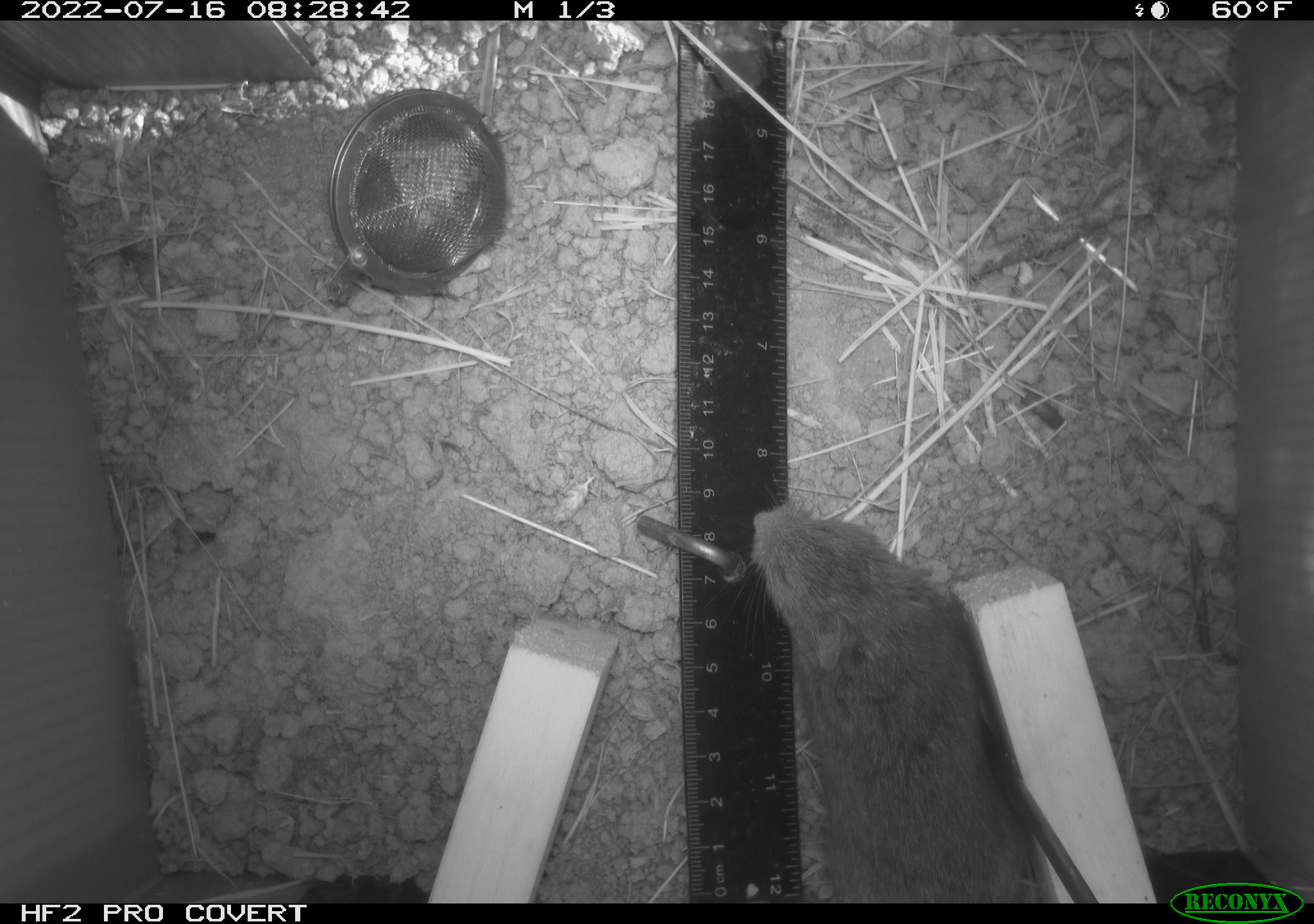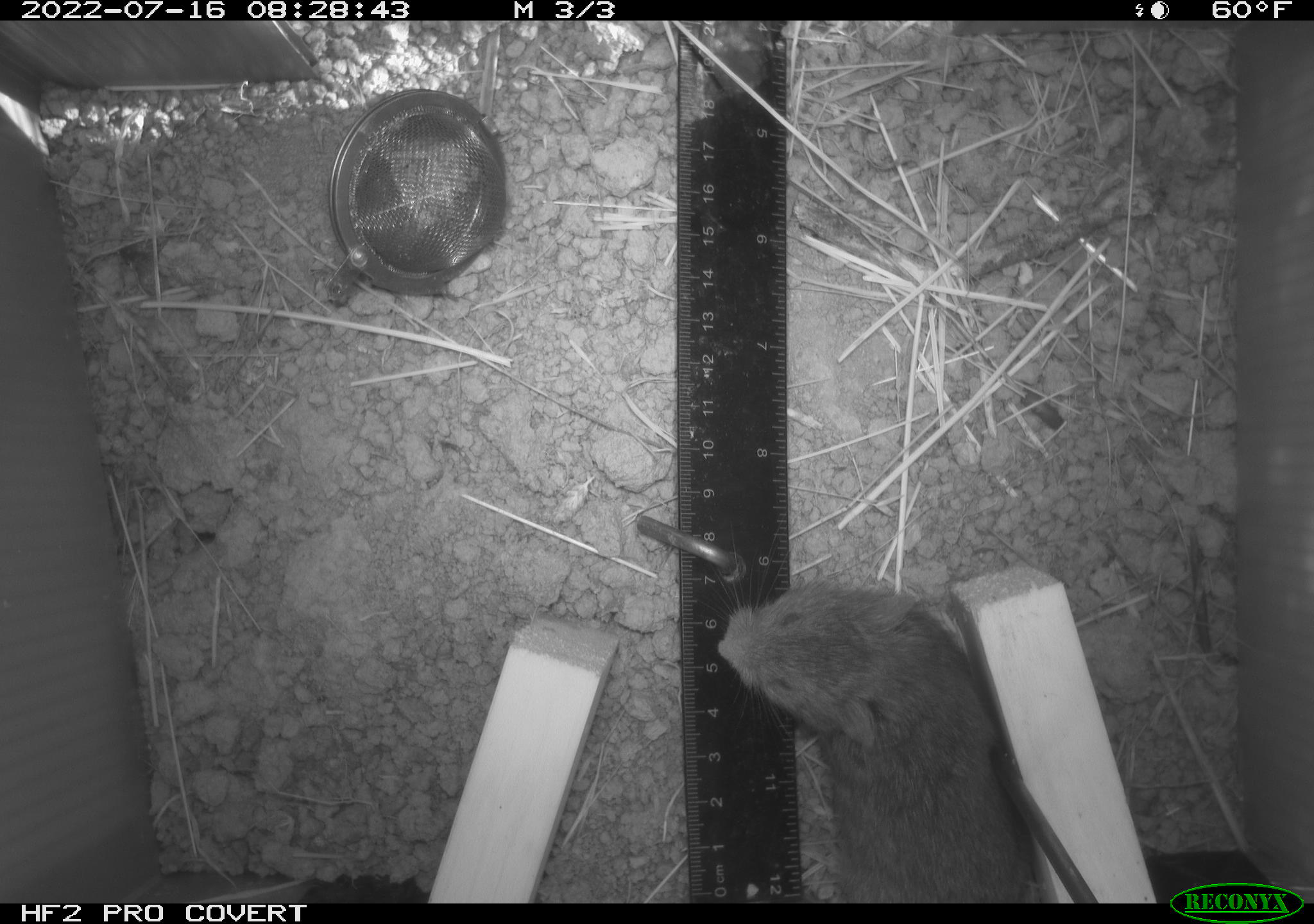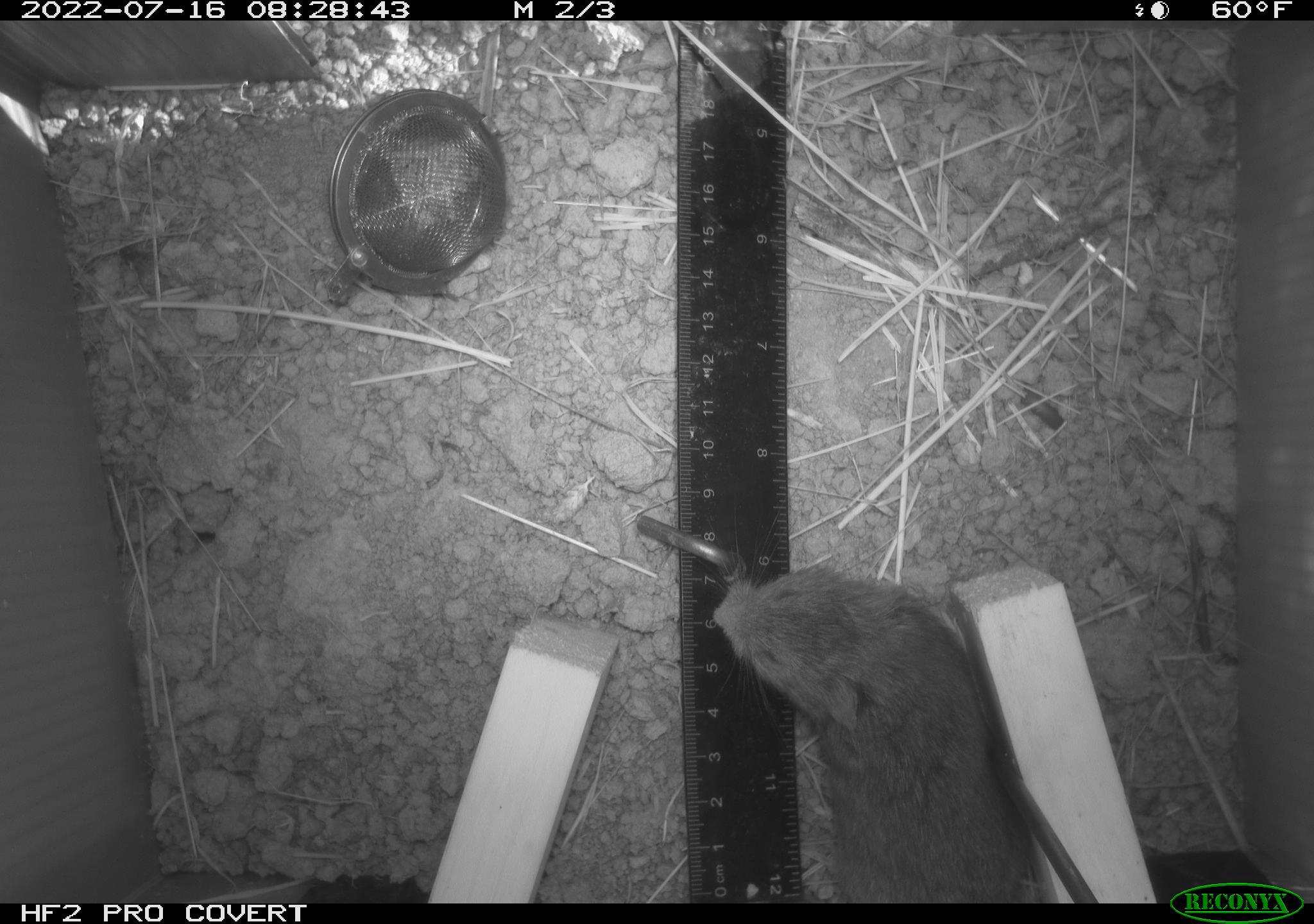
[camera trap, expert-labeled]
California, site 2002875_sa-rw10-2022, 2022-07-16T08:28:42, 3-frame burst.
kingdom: Animalia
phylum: Chordata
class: Mammalia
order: Rodentia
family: Cricetidae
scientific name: Arvicolinae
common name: voles, lemmings, and muskrats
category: arvicolinae subfamily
Arvicolinae subfamily (voles, lemmings, and muskrats) (Arvicolinae).